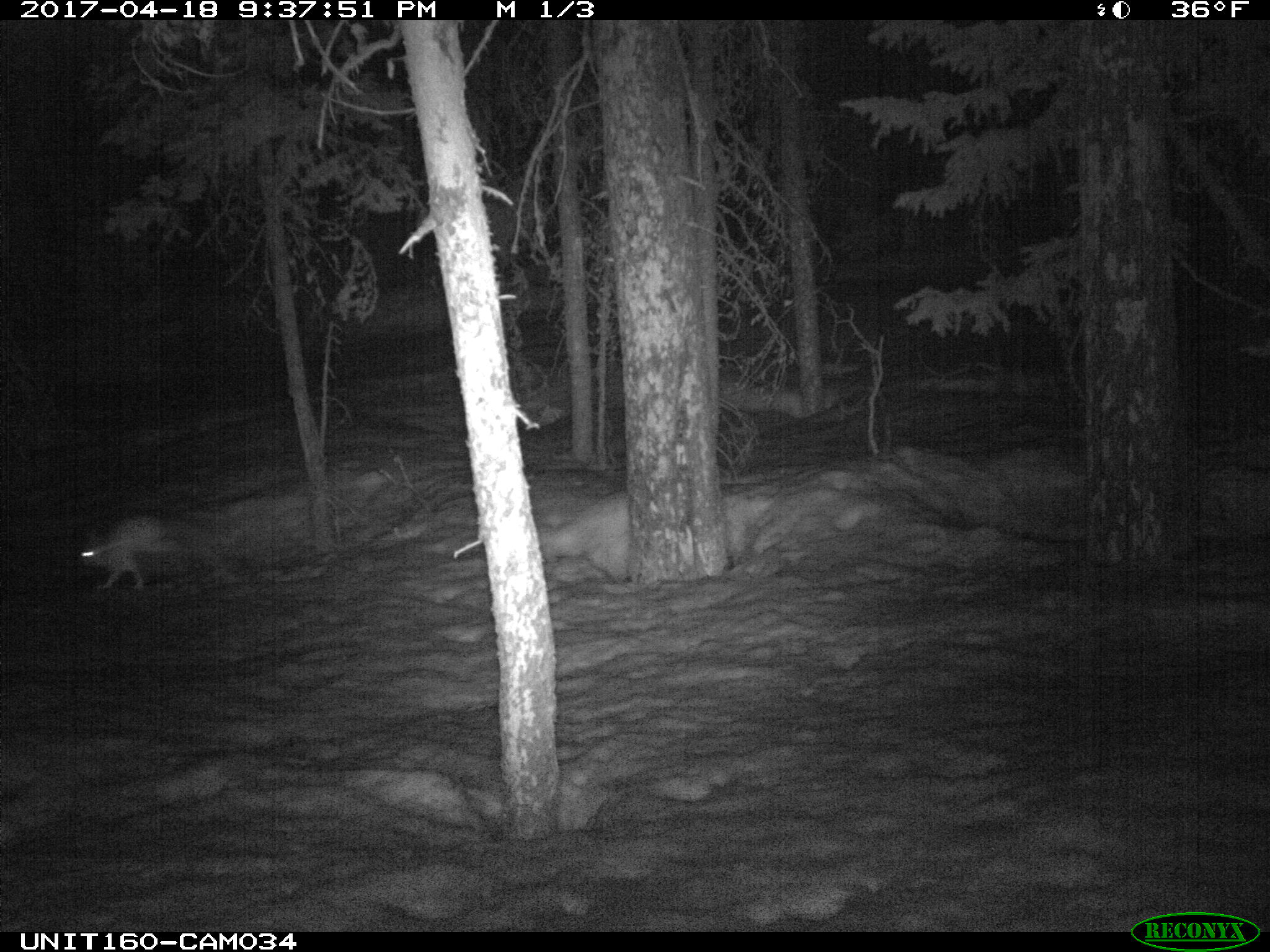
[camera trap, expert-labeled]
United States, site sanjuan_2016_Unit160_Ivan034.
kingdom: Animalia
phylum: Chordata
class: Mammalia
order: Lagomorpha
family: Leporidae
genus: Lepus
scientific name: Lepus americanus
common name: snowshoe hare